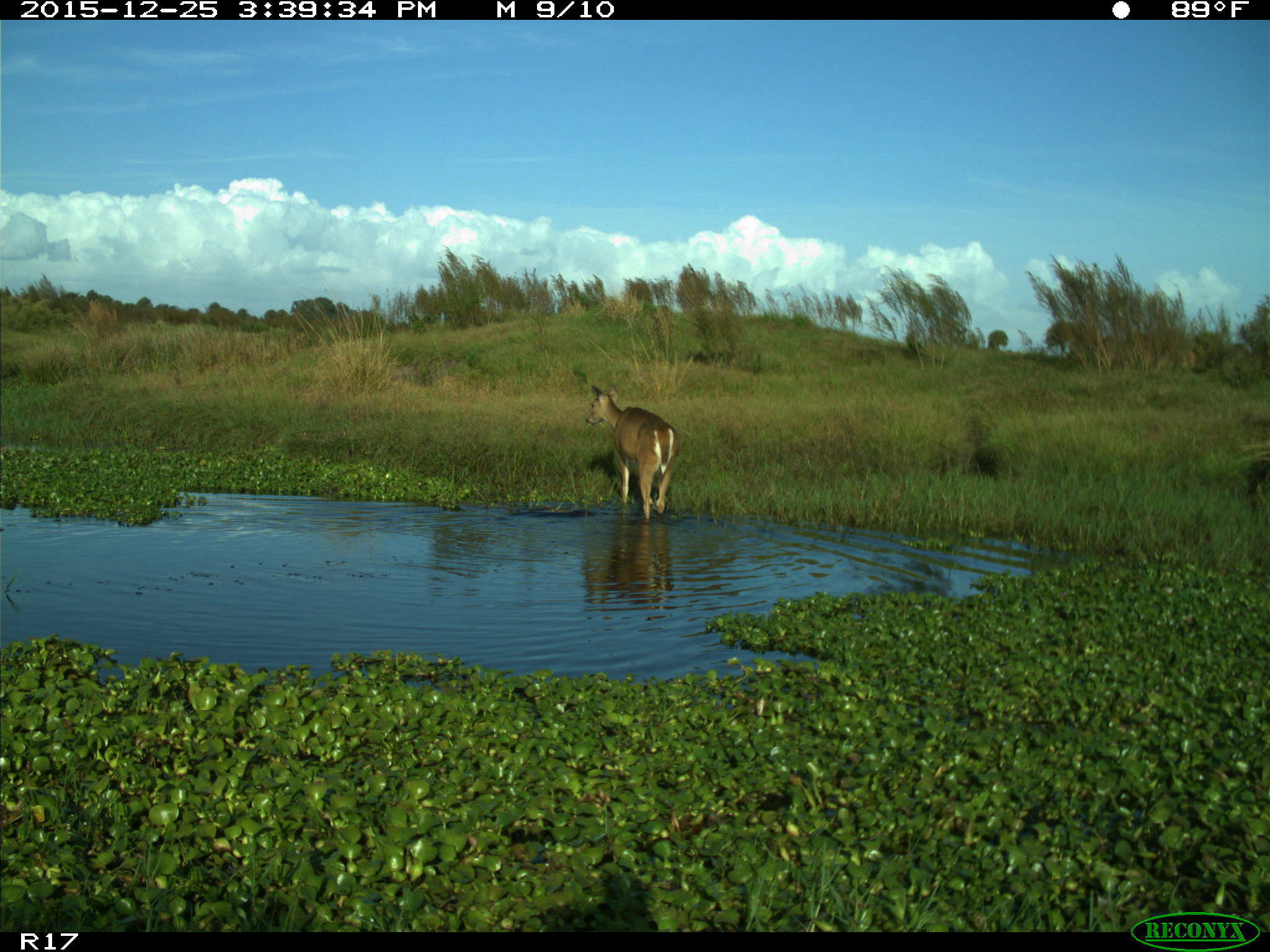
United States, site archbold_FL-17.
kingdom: Animalia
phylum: Chordata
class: Mammalia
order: Artiodactyla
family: Cervidae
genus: Odocoileus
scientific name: Odocoileus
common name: deer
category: unidentified deer